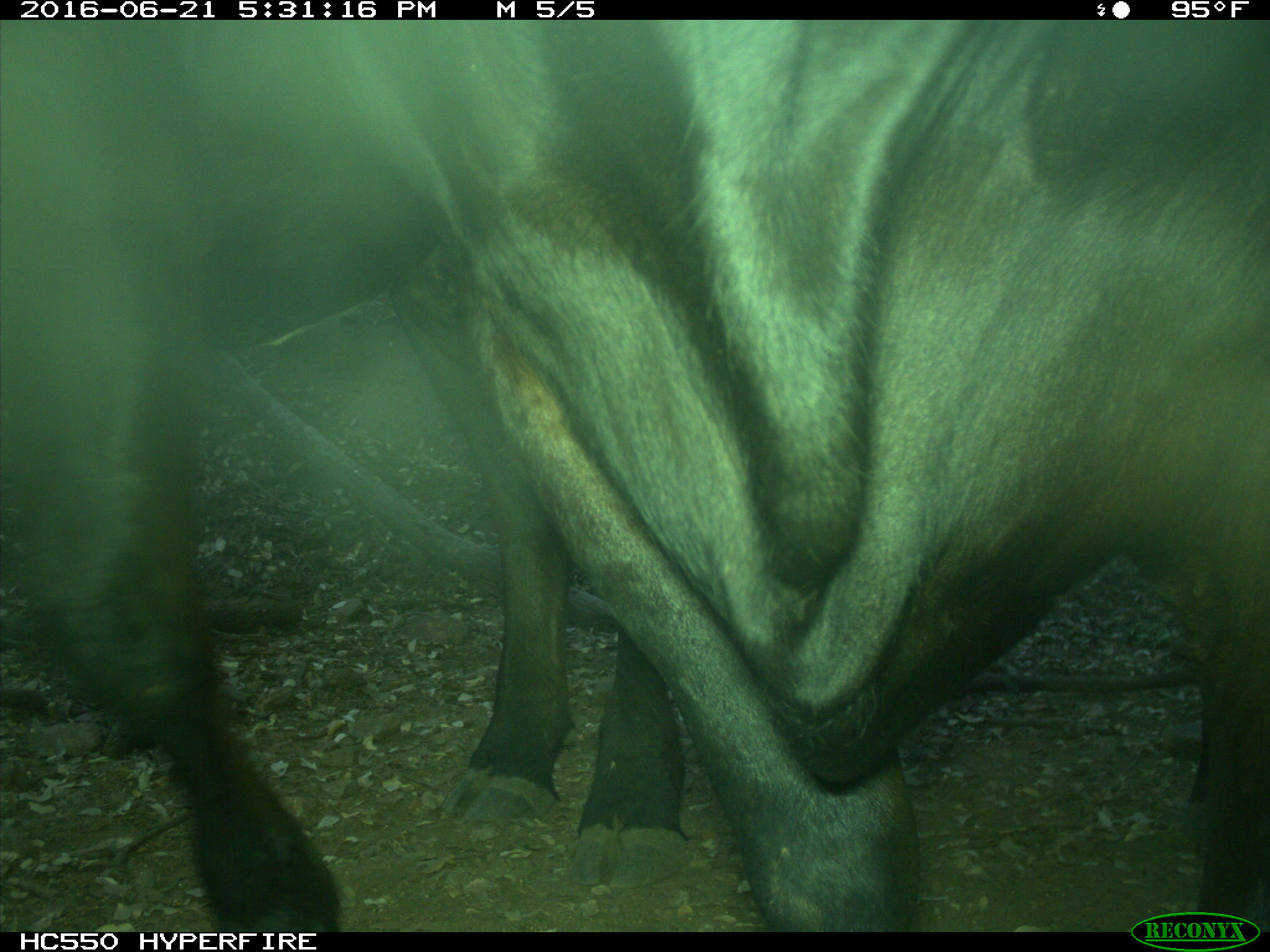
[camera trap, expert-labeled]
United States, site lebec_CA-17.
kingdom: Animalia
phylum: Chordata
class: Mammalia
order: Artiodactyla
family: Bovidae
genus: Bos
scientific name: Bos taurus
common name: domestic cow